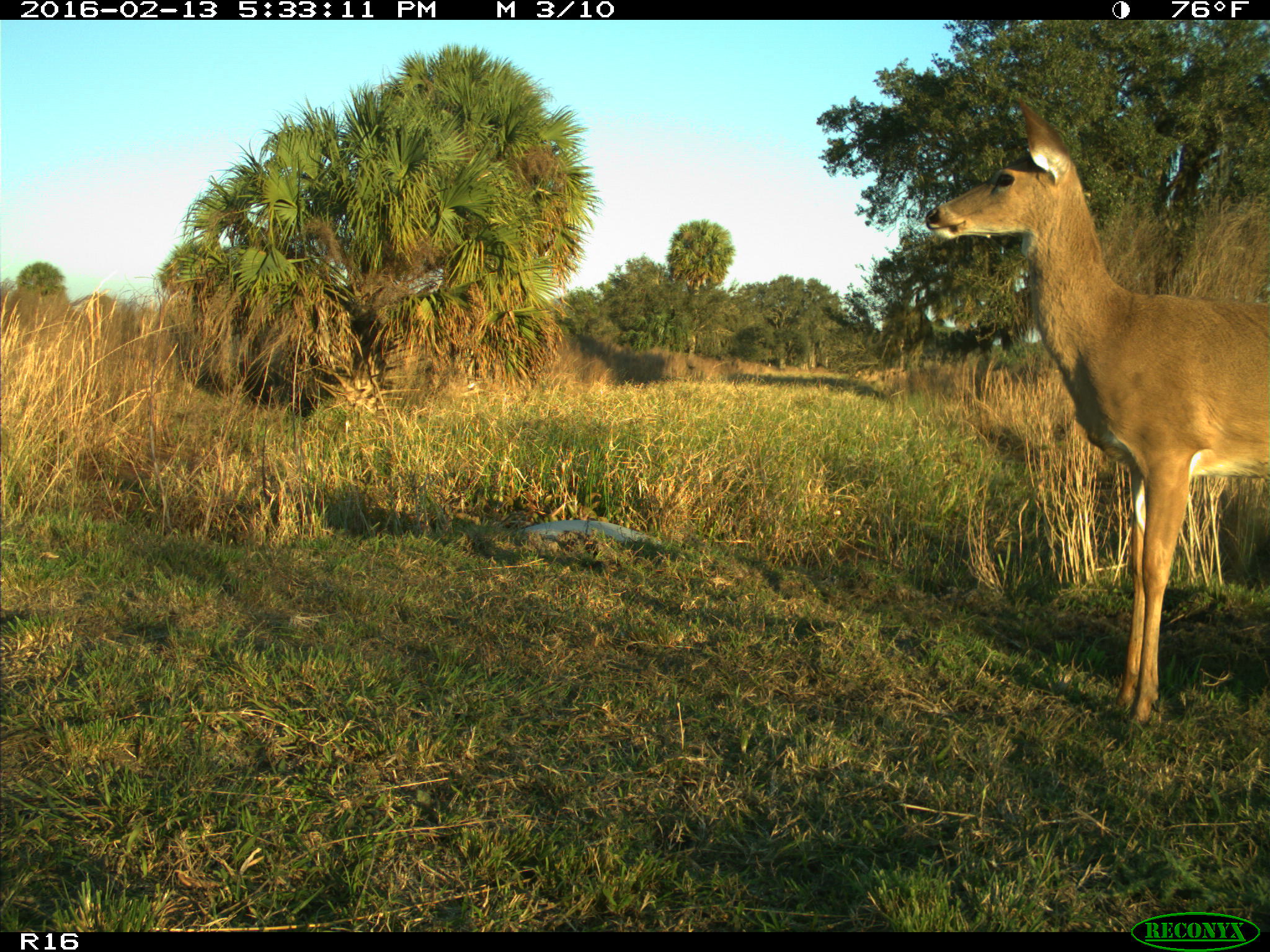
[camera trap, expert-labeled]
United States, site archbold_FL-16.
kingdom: Animalia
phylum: Chordata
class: Mammalia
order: Artiodactyla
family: Cervidae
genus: Odocoileus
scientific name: Odocoileus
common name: deer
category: unidentified deer